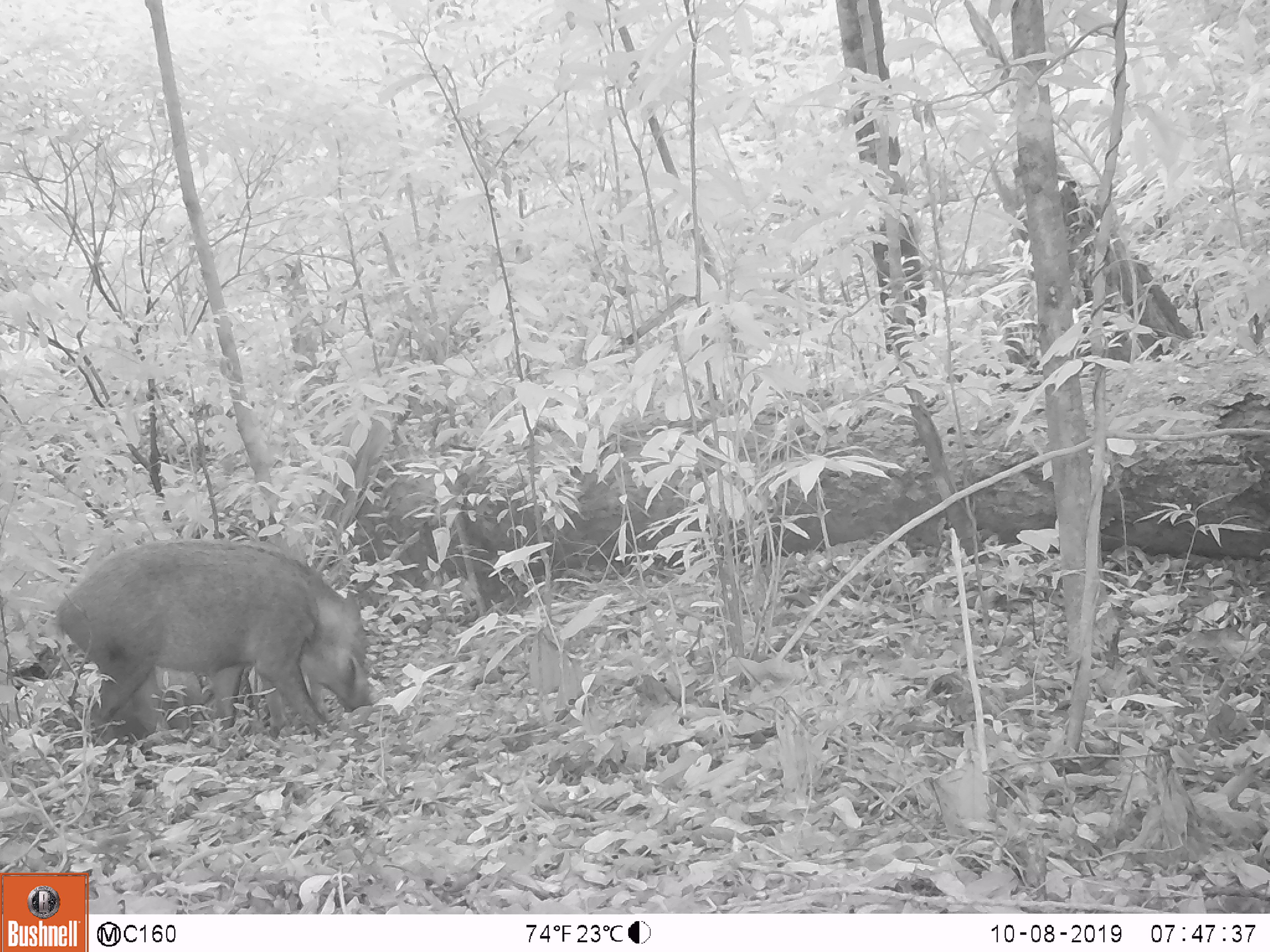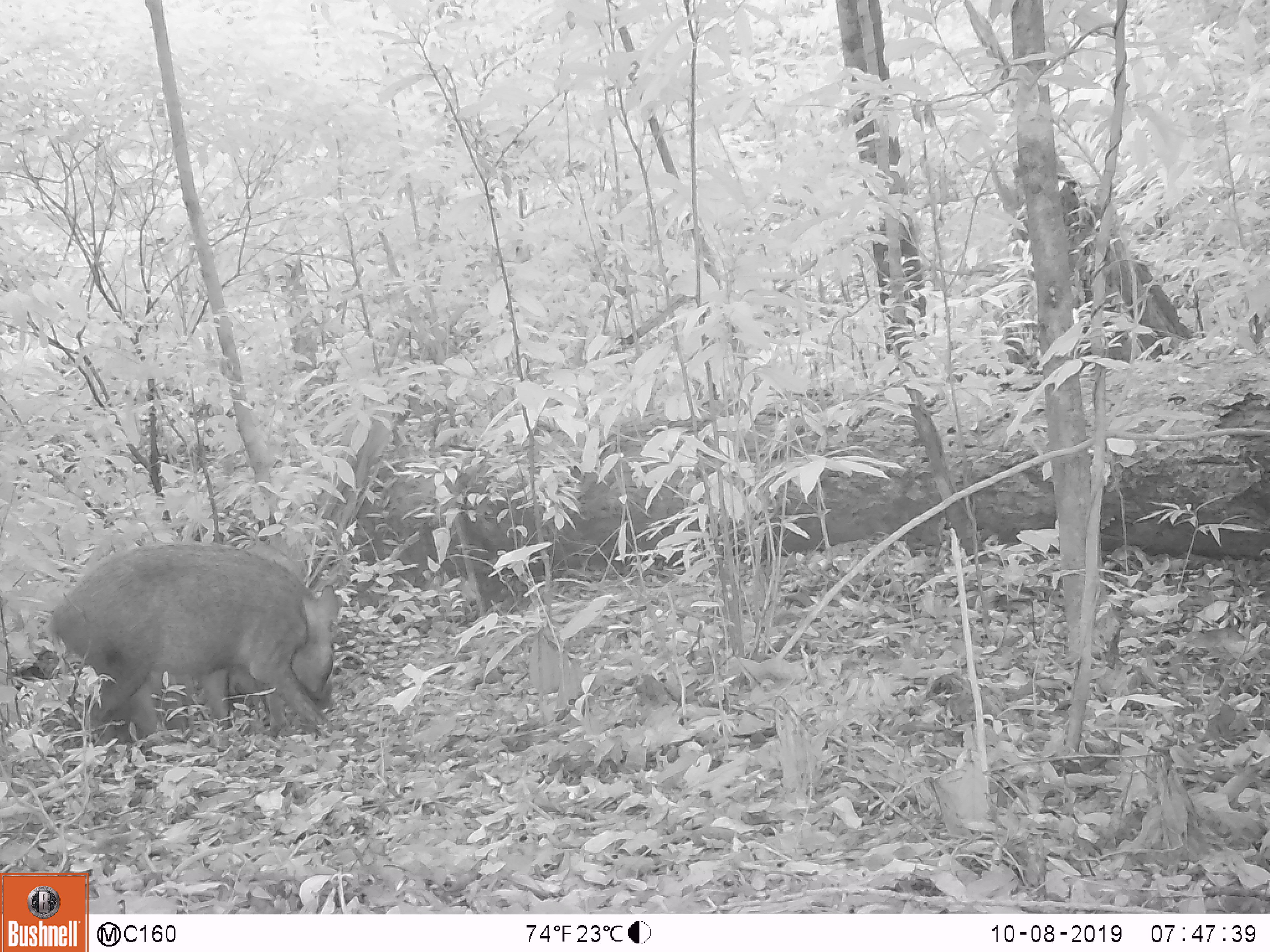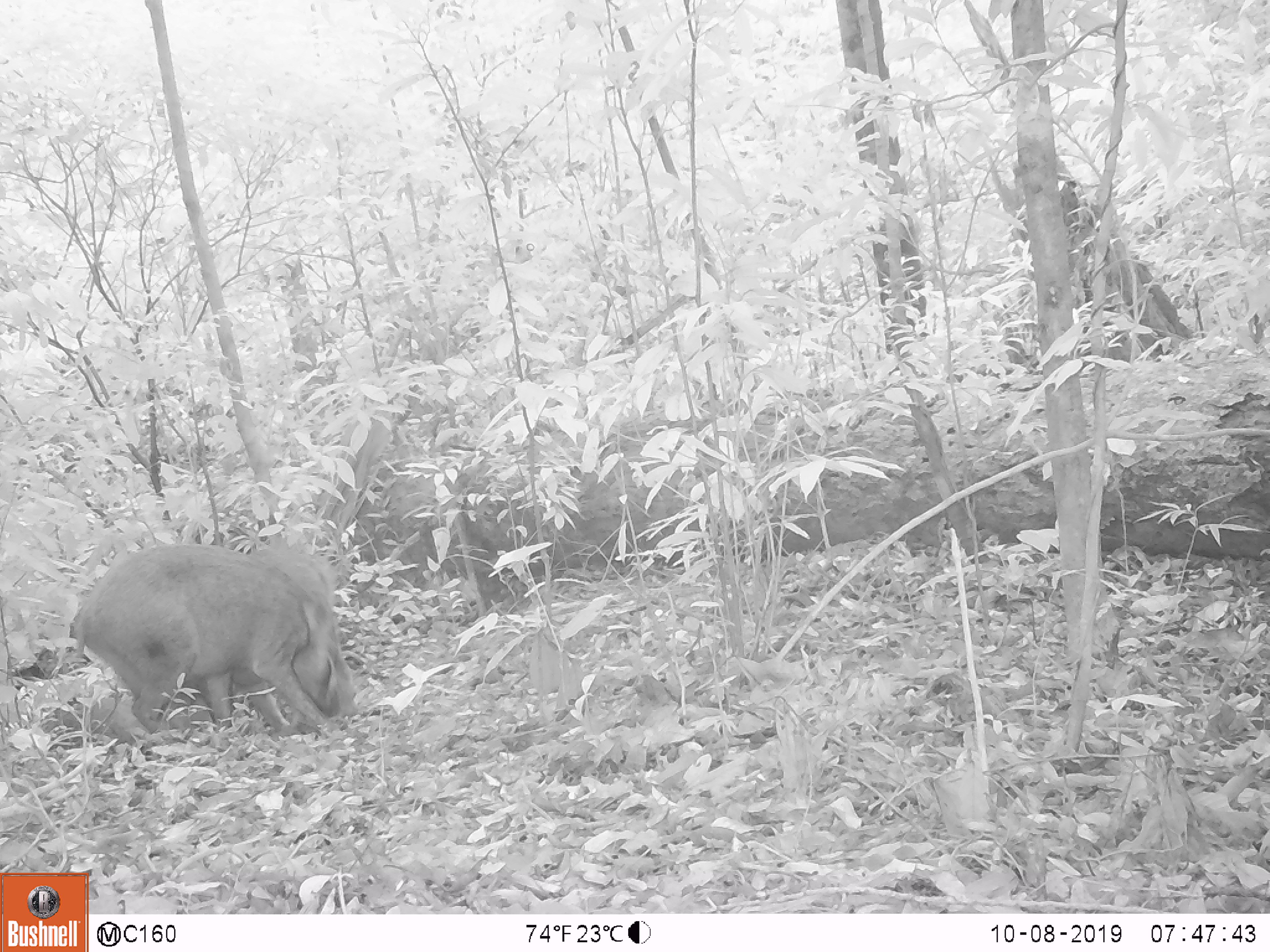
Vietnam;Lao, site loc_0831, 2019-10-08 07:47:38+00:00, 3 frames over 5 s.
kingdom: Animalia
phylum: Chordata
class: Mammalia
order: Artiodactyla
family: Suidae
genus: Sus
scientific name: Sus scrofa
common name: eurasian wild pig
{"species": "eurasian wild pig (Sus scrofa)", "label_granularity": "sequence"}